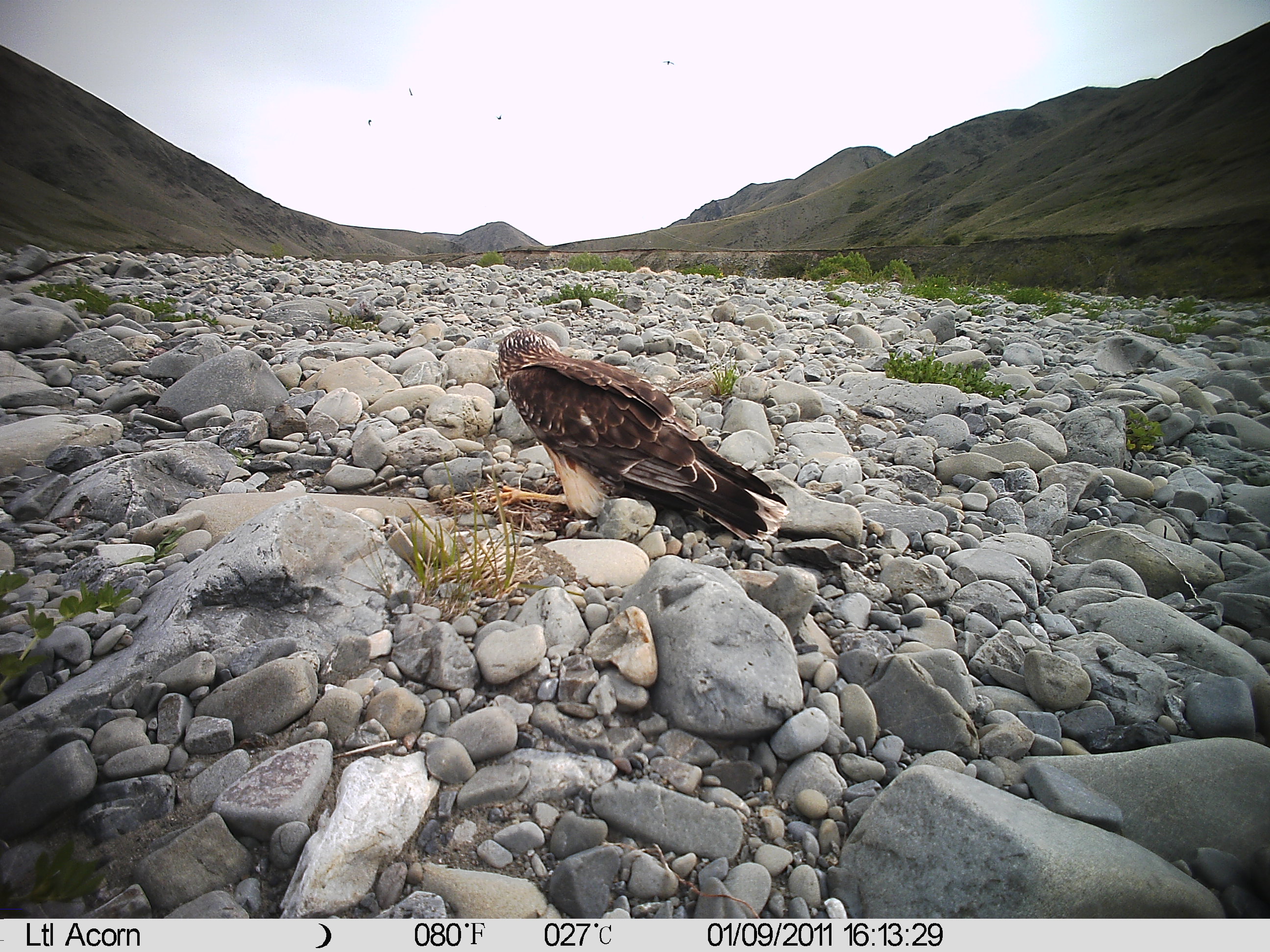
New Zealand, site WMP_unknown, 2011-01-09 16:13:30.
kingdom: Animalia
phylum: Chordata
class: Aves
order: Accipitriformes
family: Accipitridae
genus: Circus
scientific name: Circus approximans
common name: swamp harrier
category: harrier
Harrier (swamp harrier) (Circus approximans).